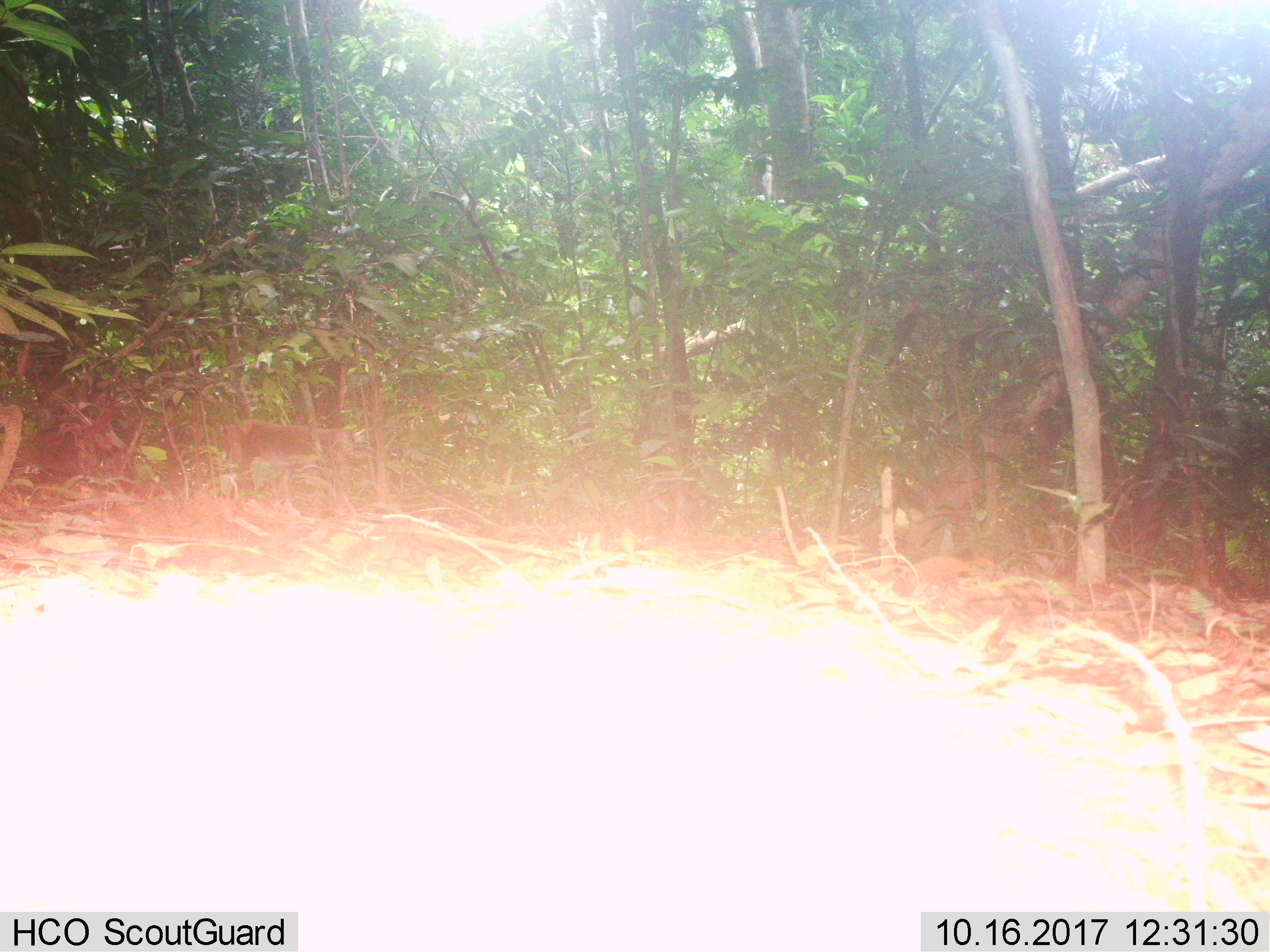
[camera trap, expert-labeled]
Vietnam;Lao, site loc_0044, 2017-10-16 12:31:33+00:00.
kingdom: Animalia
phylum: Chordata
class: Mammalia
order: Primates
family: Cercopithecidae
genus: Macaca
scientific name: Macaca nemestrina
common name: pig-tailed macaque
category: pig tailed macaque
Pig tailed macaque (pig-tailed macaque) (Macaca nemestrina). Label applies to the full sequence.